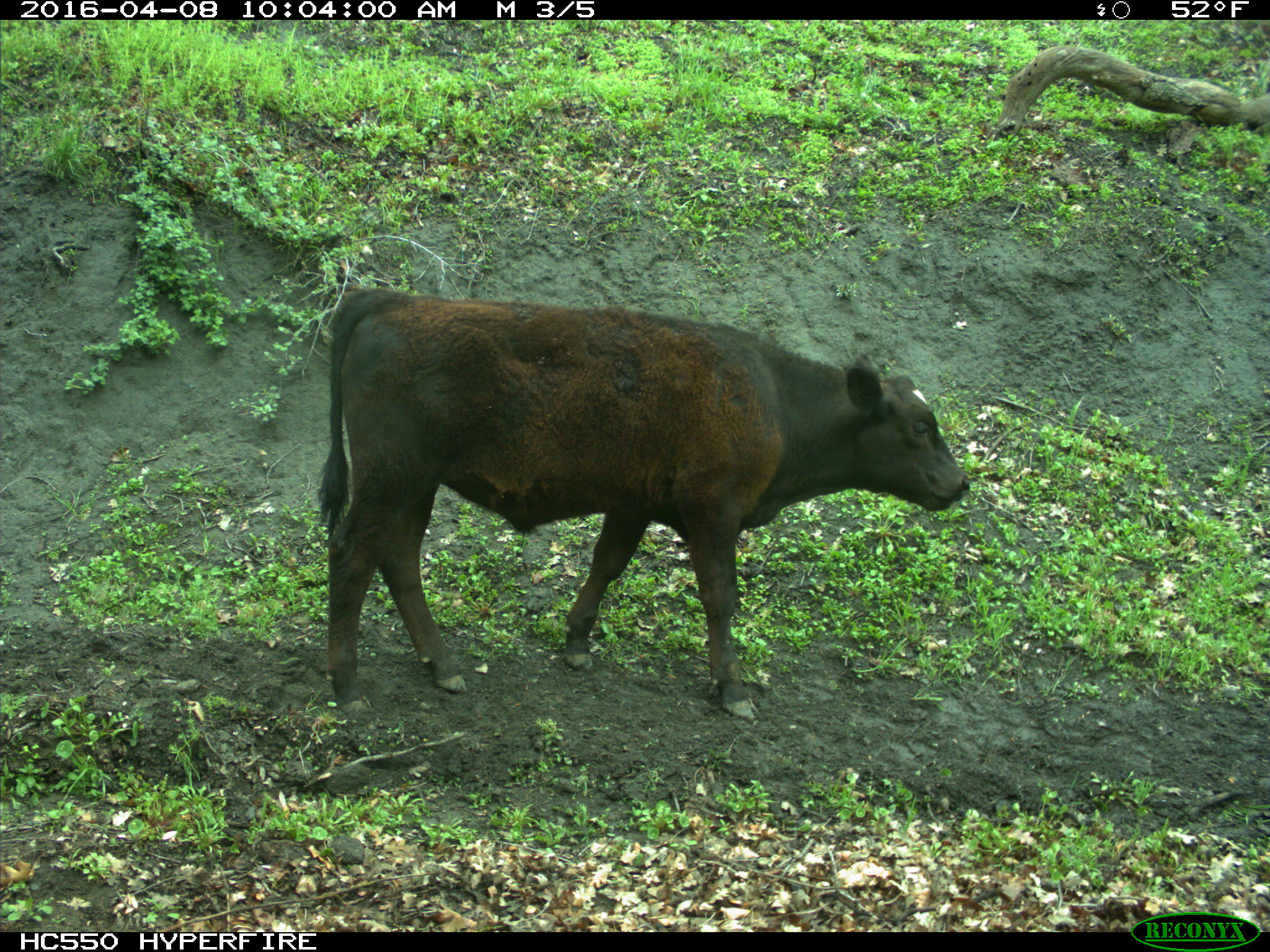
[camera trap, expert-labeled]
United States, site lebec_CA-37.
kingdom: Animalia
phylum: Chordata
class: Mammalia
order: Artiodactyla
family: Bovidae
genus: Bos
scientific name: Bos taurus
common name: domestic cow